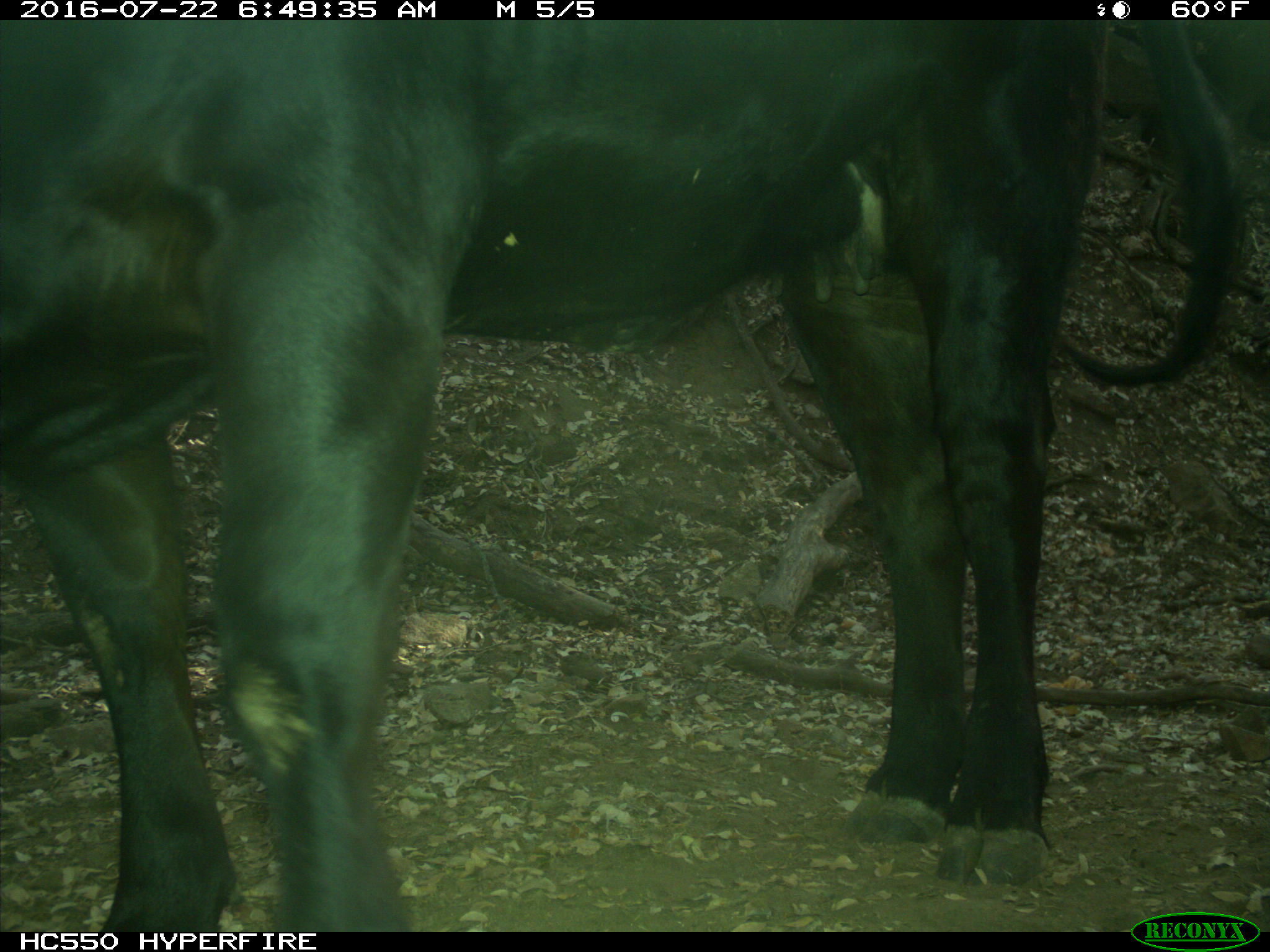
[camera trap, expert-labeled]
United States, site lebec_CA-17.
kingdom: Animalia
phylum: Chordata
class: Mammalia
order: Artiodactyla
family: Bovidae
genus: Bos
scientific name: Bos taurus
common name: domestic cow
Bos taurus (domestic cow).